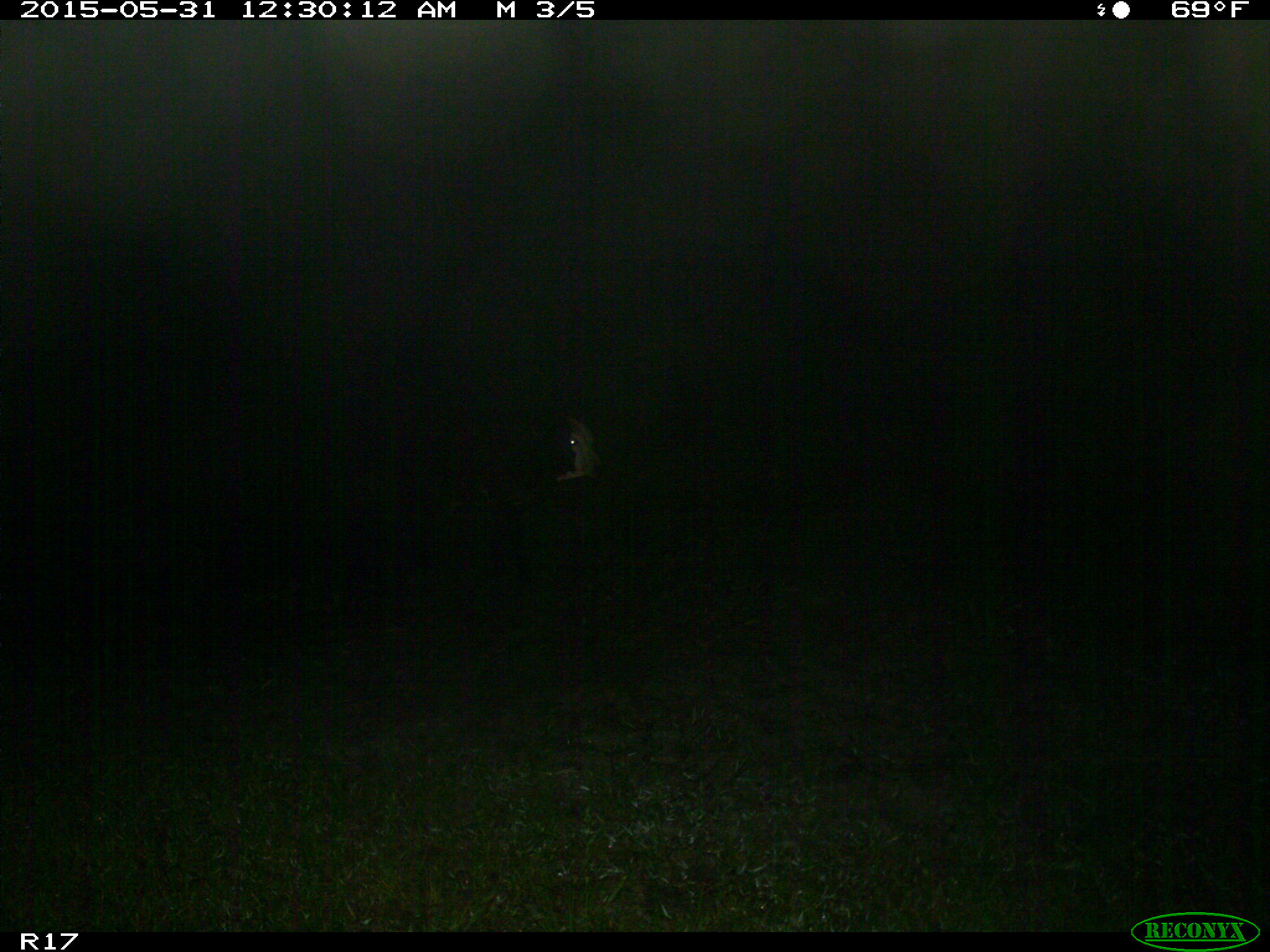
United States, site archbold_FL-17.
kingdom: Animalia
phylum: Chordata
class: Mammalia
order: Artiodactyla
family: Bovidae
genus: Bos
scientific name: Bos taurus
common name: domestic cow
Bos taurus (domestic cow).